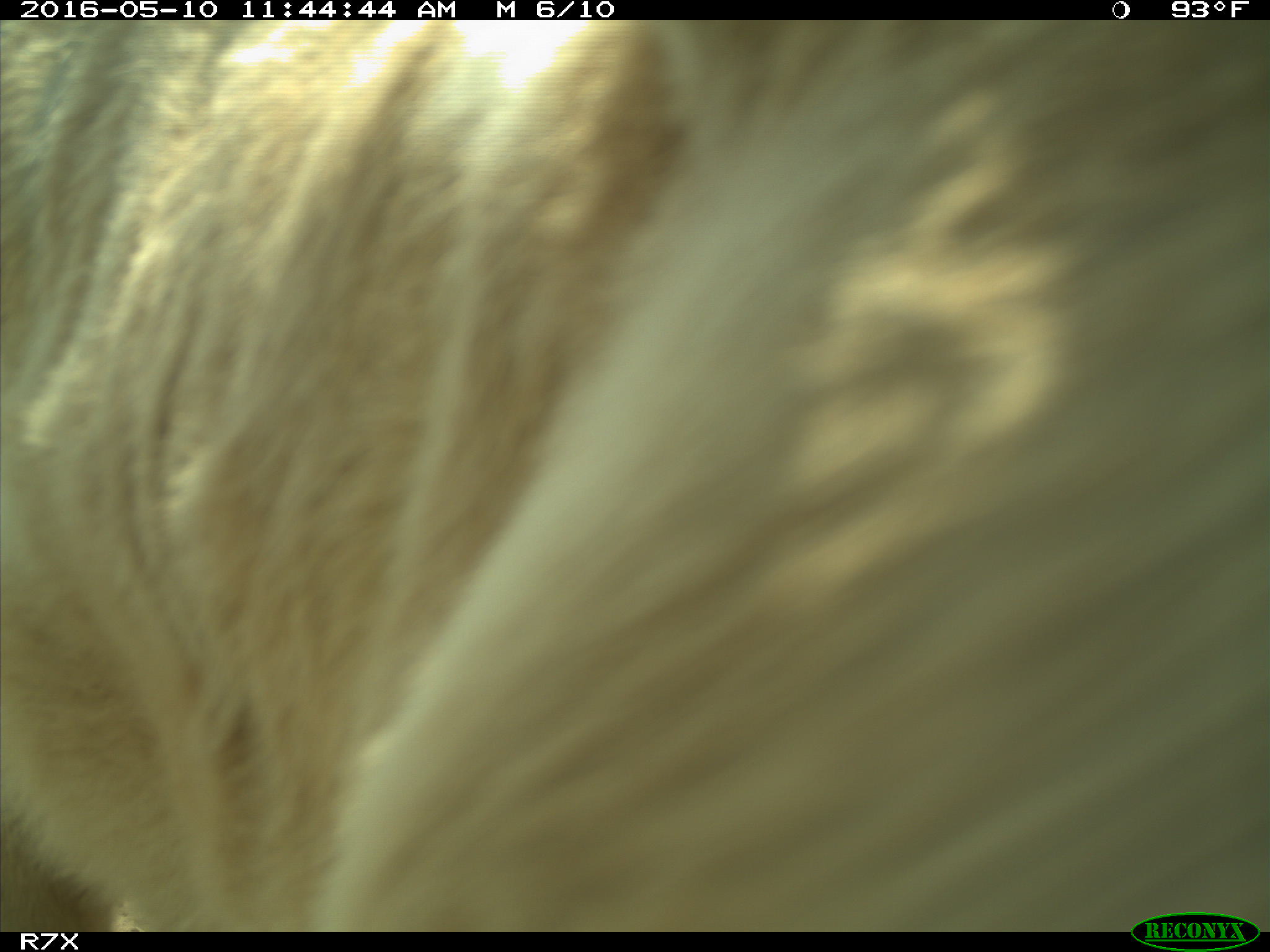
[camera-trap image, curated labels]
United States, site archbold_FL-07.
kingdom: Animalia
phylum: Chordata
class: Mammalia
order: Artiodactyla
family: Bovidae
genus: Bos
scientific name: Bos taurus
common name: domestic cow